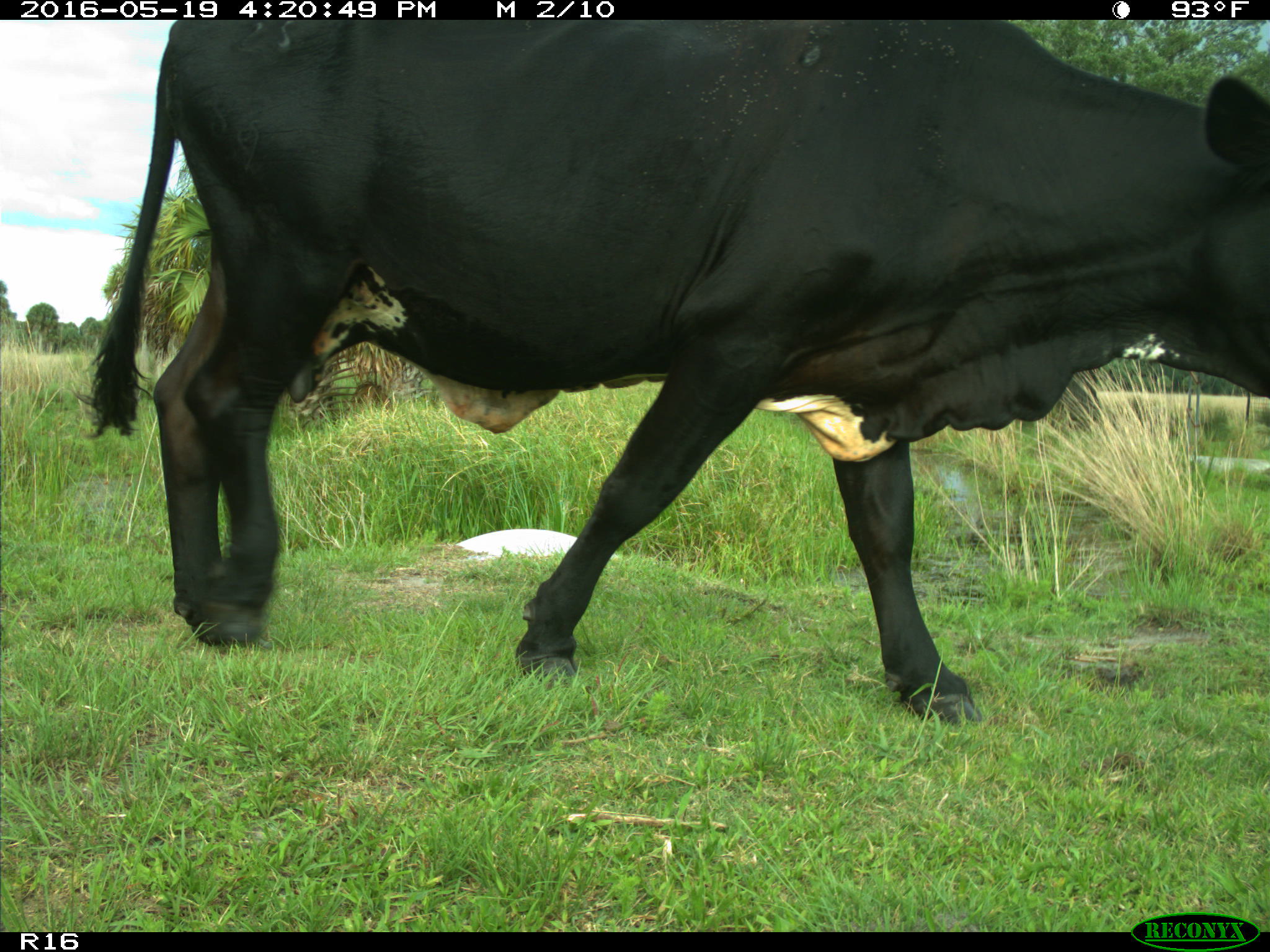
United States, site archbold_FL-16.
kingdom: Animalia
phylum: Chordata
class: Mammalia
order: Artiodactyla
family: Bovidae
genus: Bos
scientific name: Bos taurus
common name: domestic cow